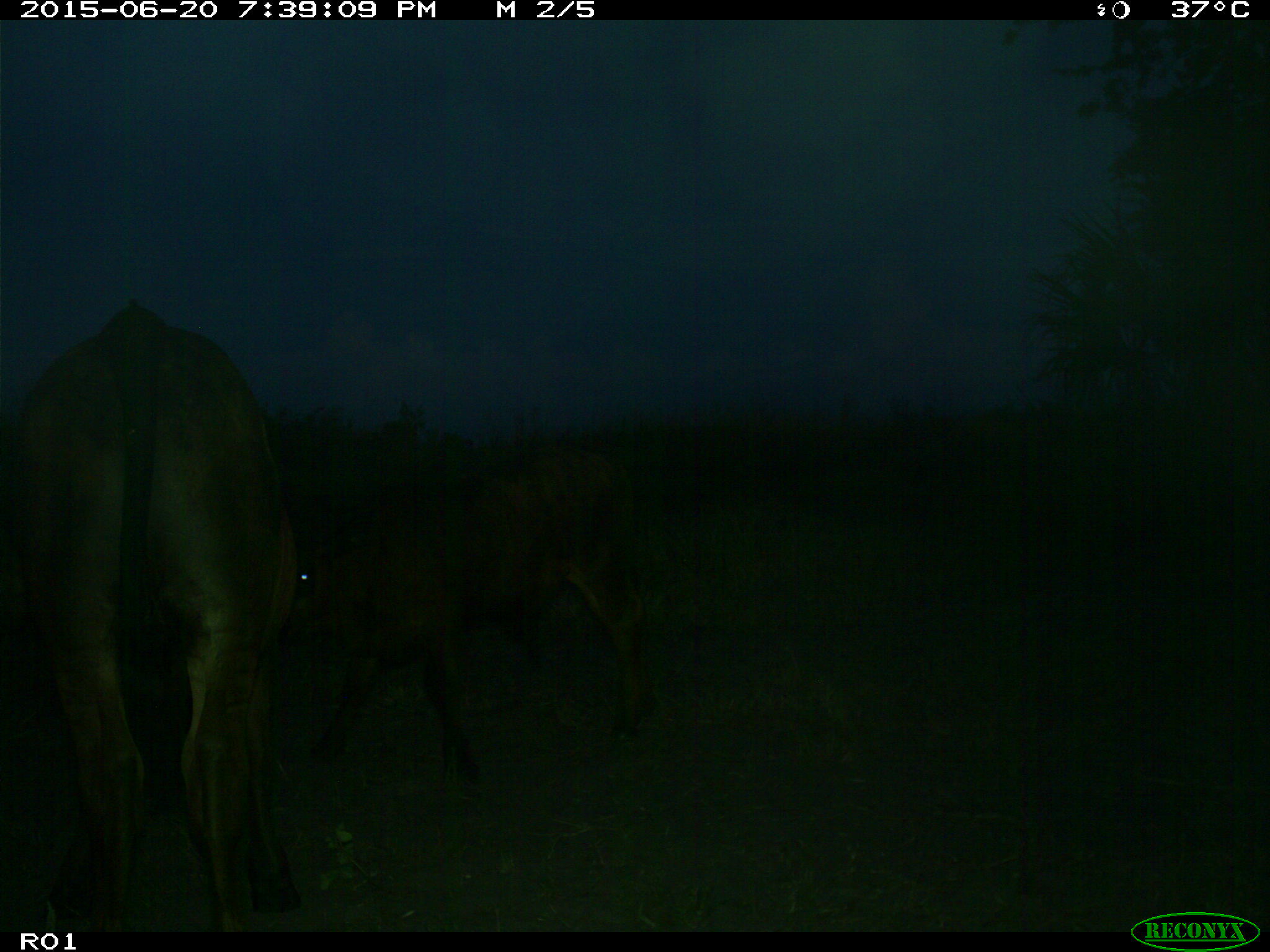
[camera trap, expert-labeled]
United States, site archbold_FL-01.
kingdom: Animalia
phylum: Chordata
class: Mammalia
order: Artiodactyla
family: Bovidae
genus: Bos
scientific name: Bos taurus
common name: domestic cow